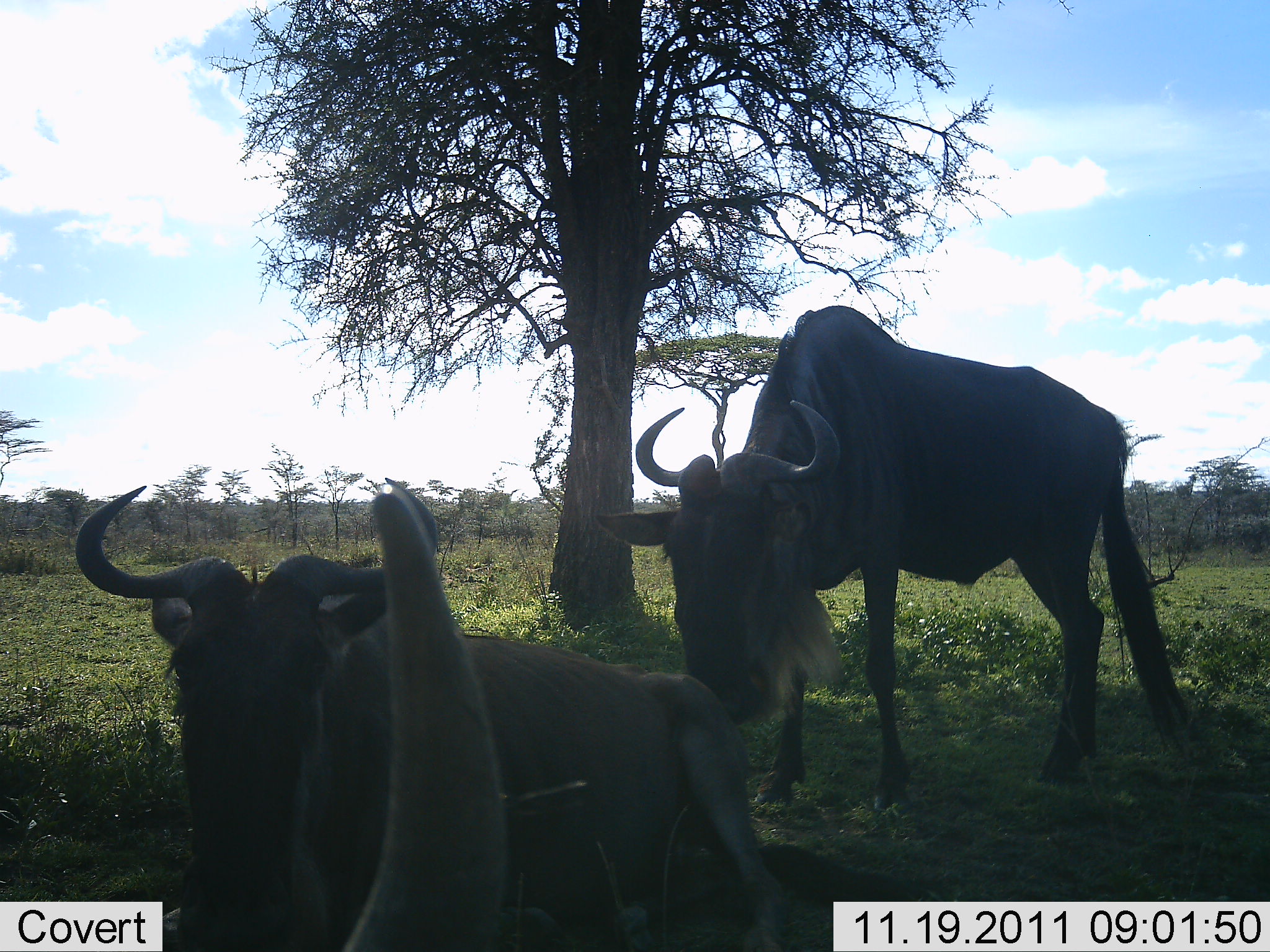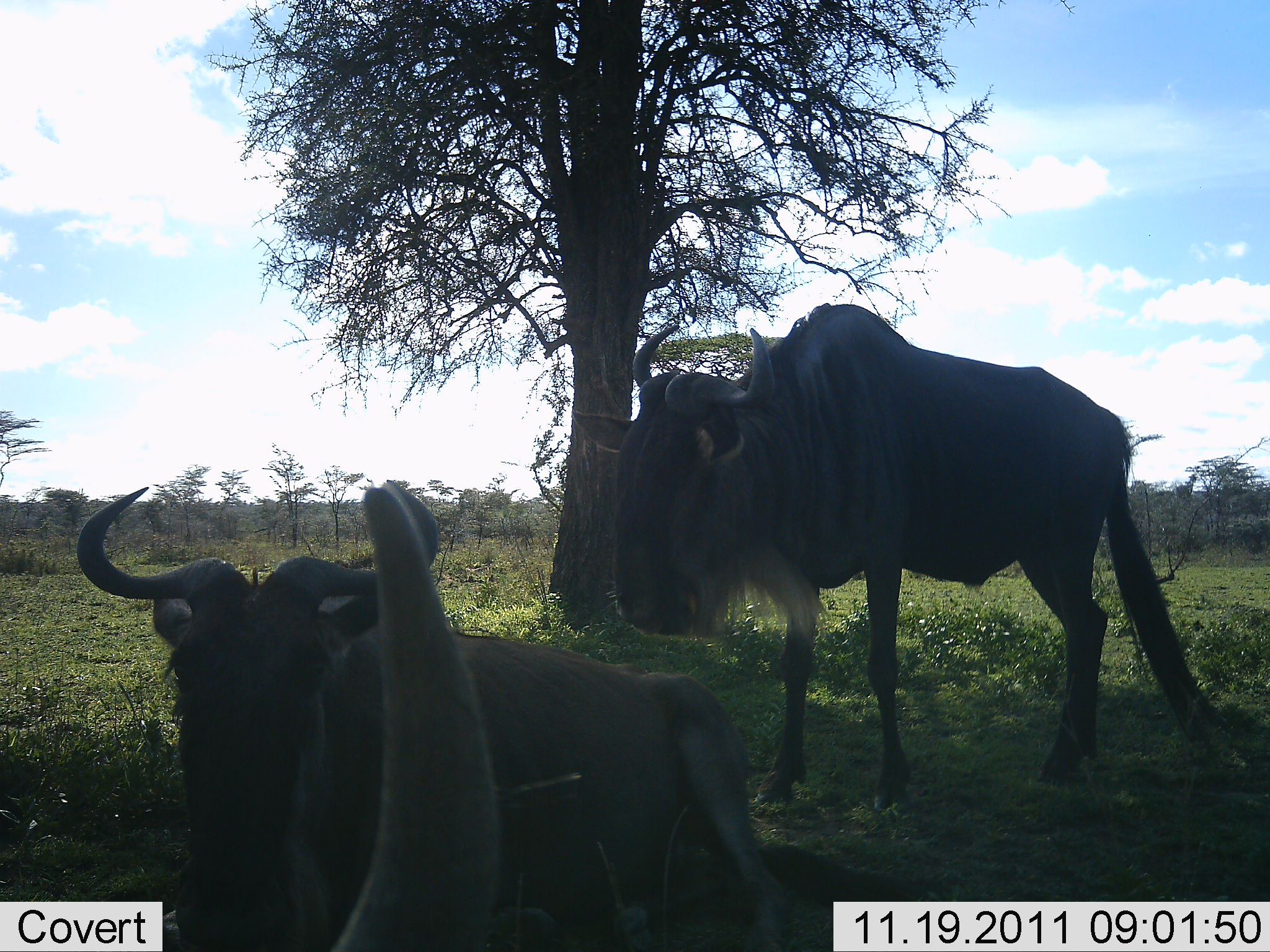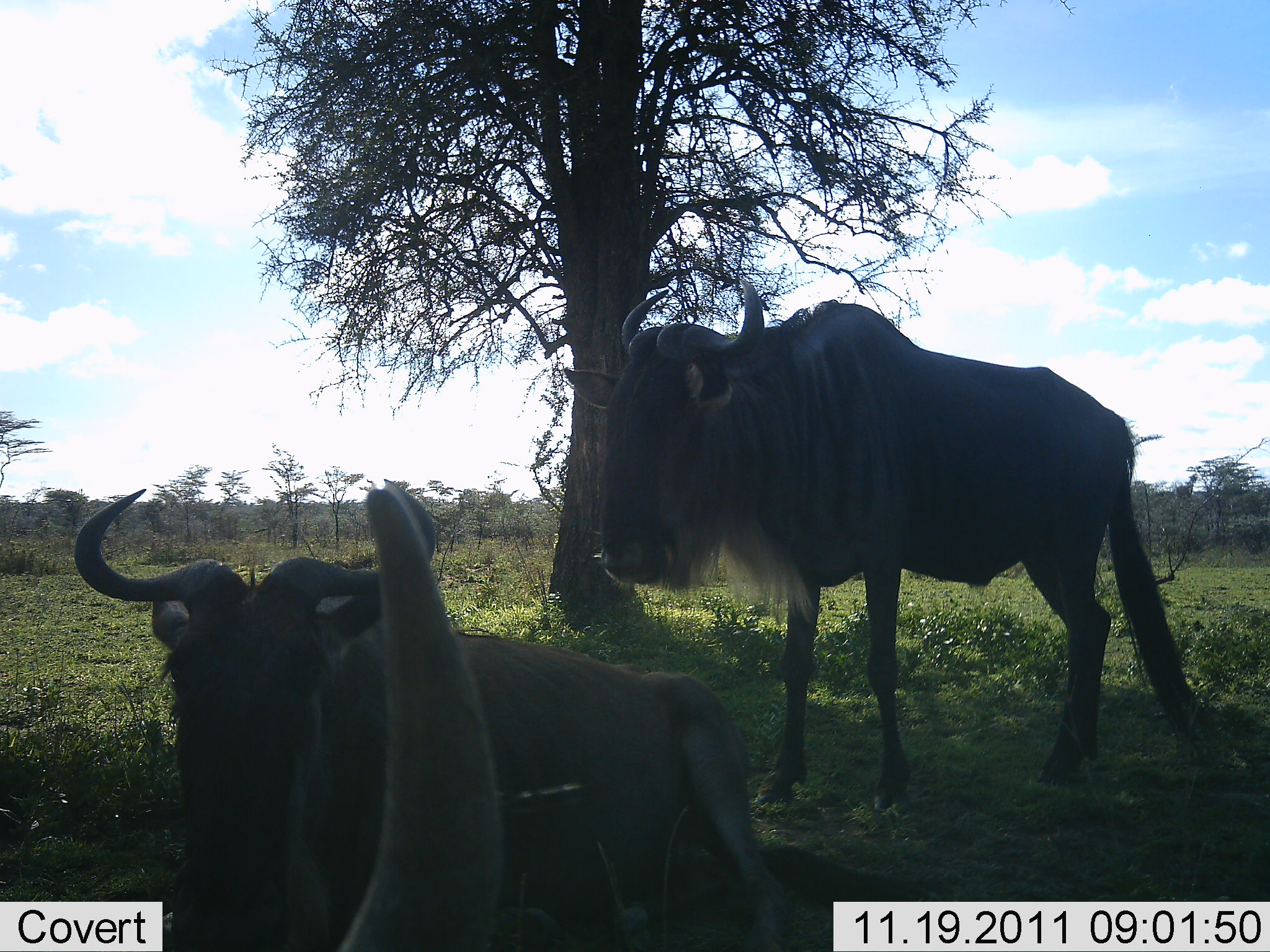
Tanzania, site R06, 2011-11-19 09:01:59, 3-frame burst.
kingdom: Animalia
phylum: Chordata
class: Mammalia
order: Artiodactyla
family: Bovidae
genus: Connochaetes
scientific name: Connochaetes taurinus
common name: blue wildebeest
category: wildebeest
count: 3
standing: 67%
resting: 100%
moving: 0%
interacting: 27%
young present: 0%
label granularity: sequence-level